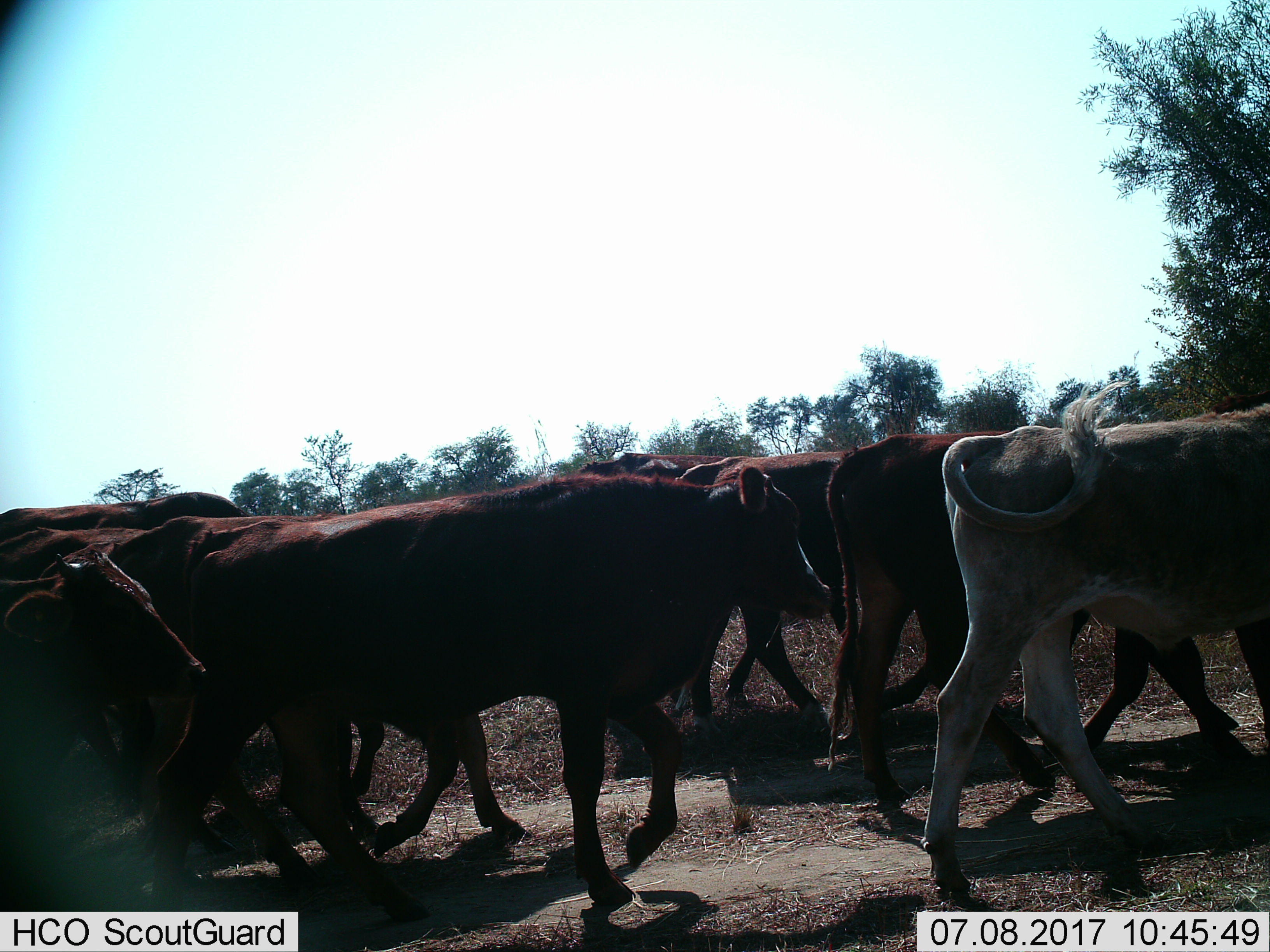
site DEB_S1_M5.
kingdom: Animalia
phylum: Chordata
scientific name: Vertebrata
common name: domestic animal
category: domesticanimal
Domesticanimal (domestic animal) (Vertebrata), count 11-50. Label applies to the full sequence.